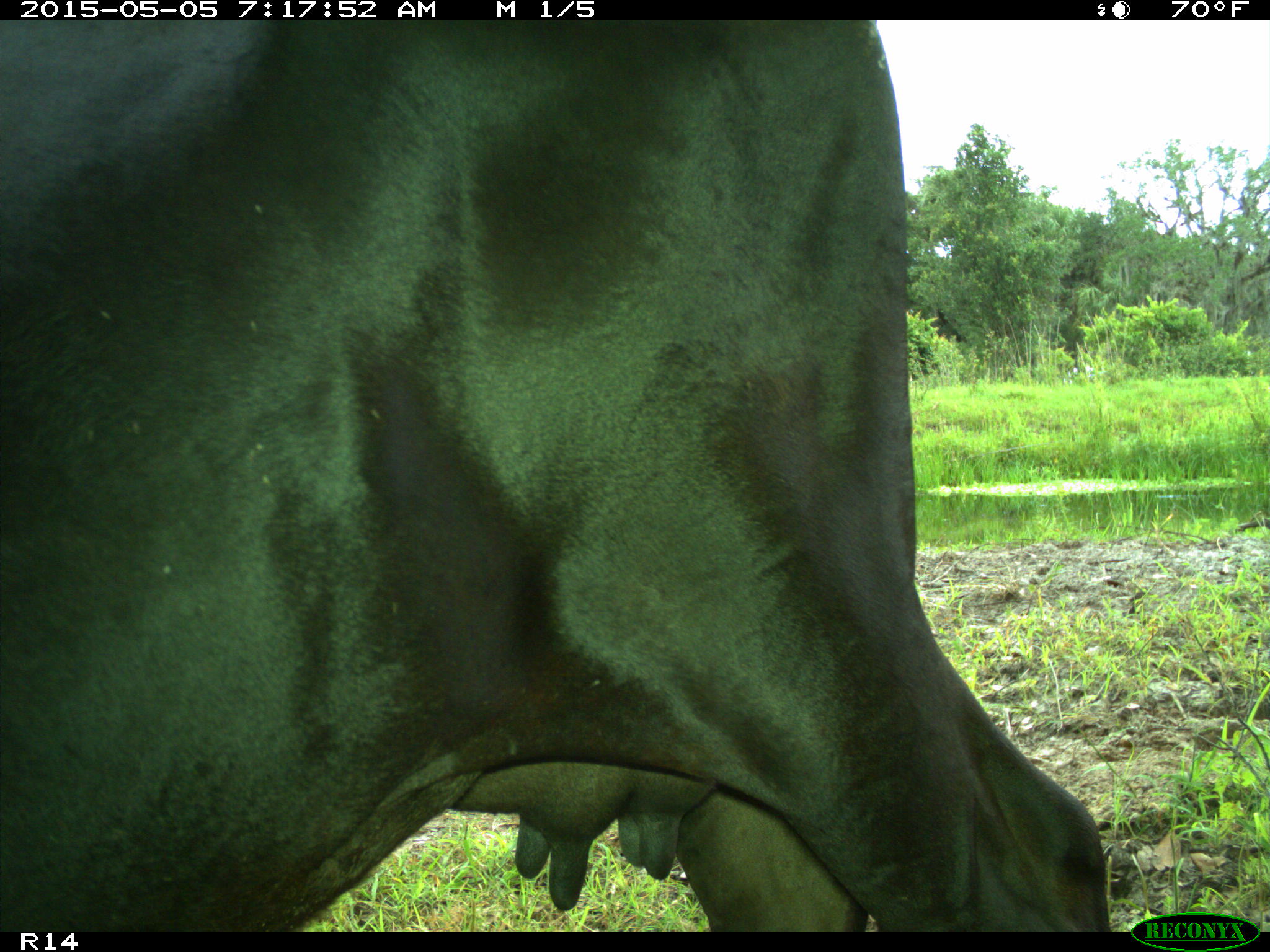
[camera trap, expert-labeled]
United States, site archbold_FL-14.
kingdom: Animalia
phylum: Chordata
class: Mammalia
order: Artiodactyla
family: Bovidae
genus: Bos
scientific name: Bos taurus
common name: domestic cow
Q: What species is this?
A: Bos taurus (domestic cow).